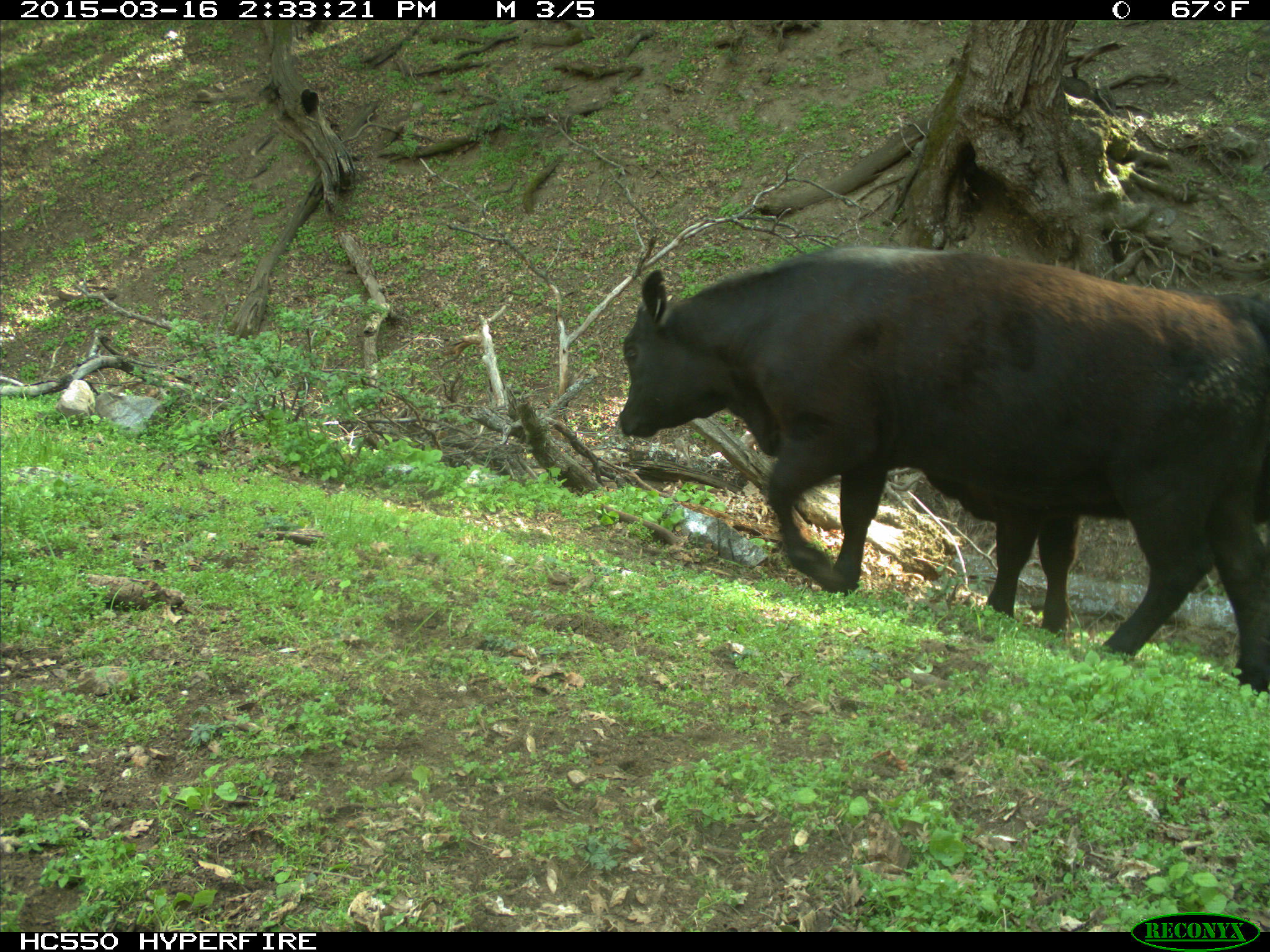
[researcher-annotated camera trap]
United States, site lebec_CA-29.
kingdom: Animalia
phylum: Chordata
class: Mammalia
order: Artiodactyla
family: Bovidae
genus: Bos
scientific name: Bos taurus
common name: domestic cow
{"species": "Bos taurus (domestic cow)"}